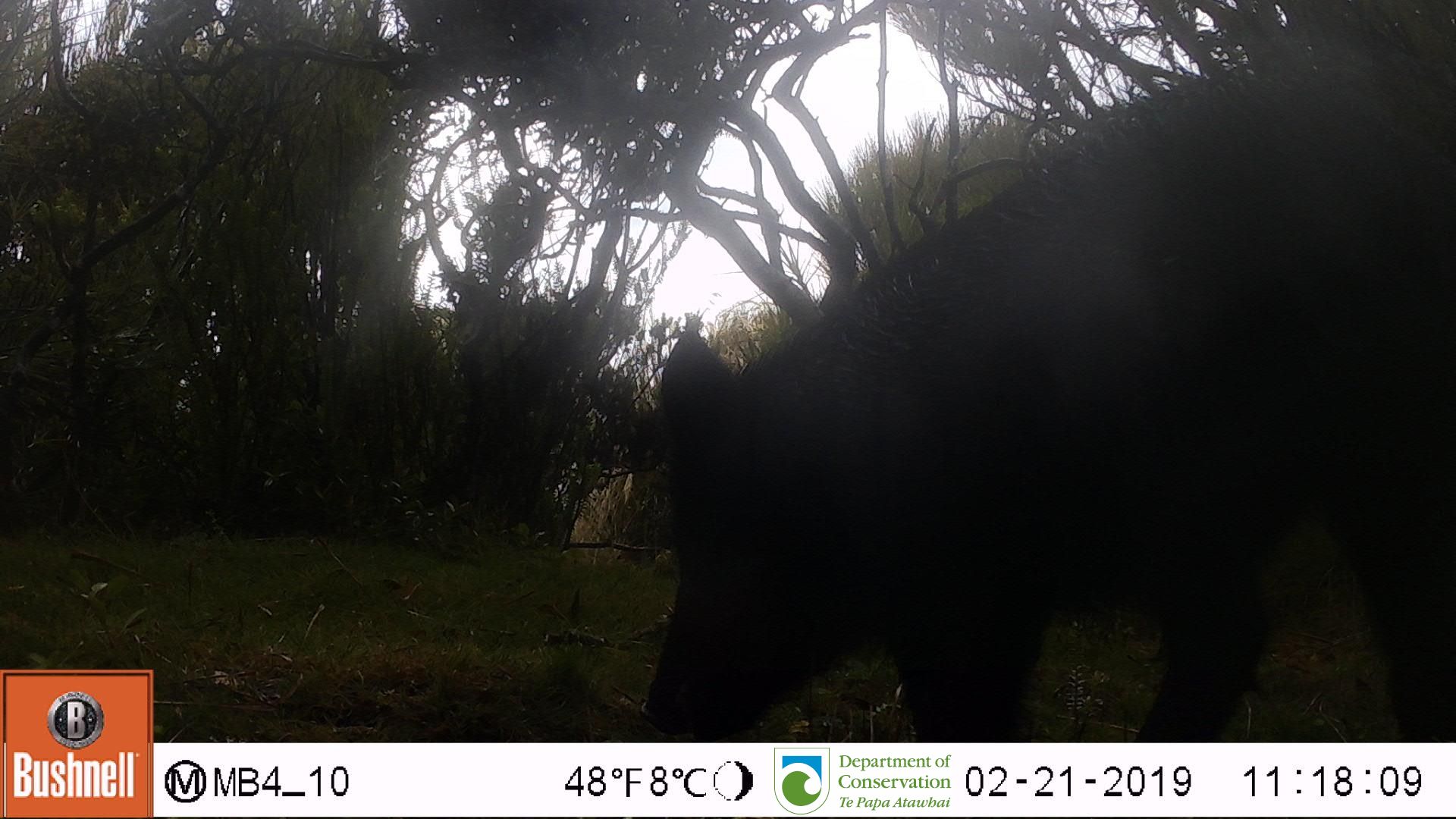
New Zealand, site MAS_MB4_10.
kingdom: Animalia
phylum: Chordata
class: Mammalia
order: Artiodactyla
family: Suidae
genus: Sus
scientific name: Sus scrofa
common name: pig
Pig (Sus scrofa).